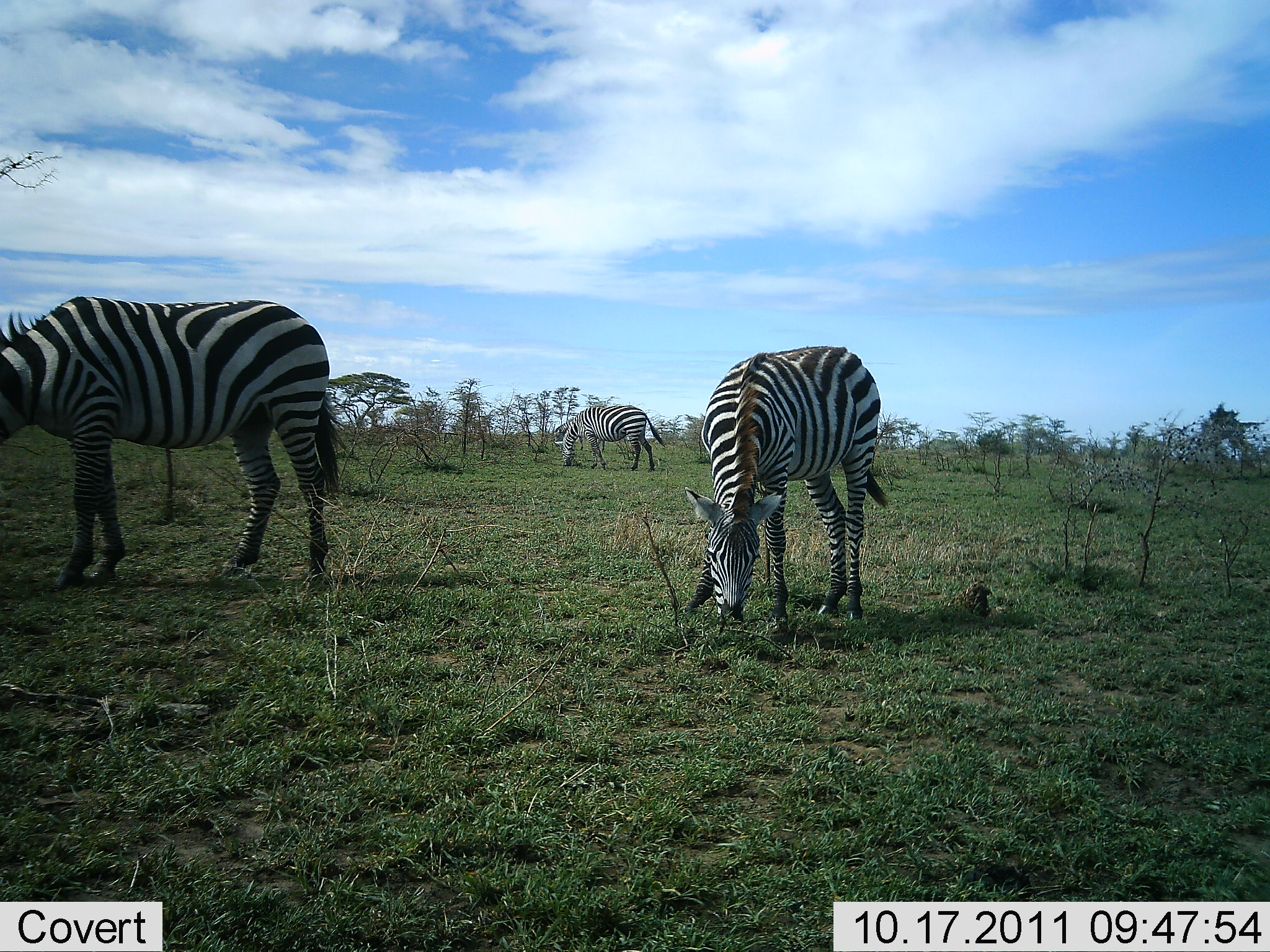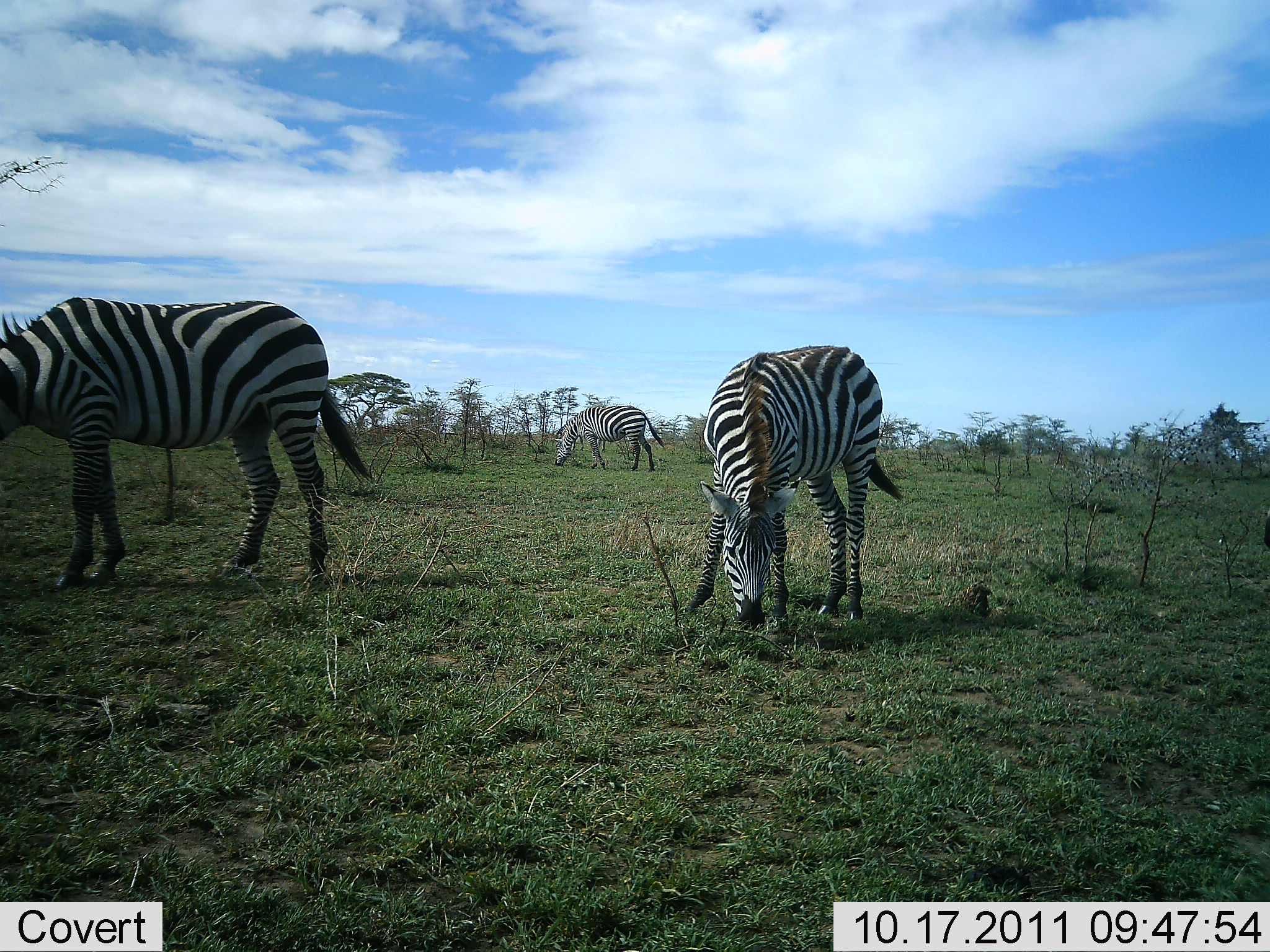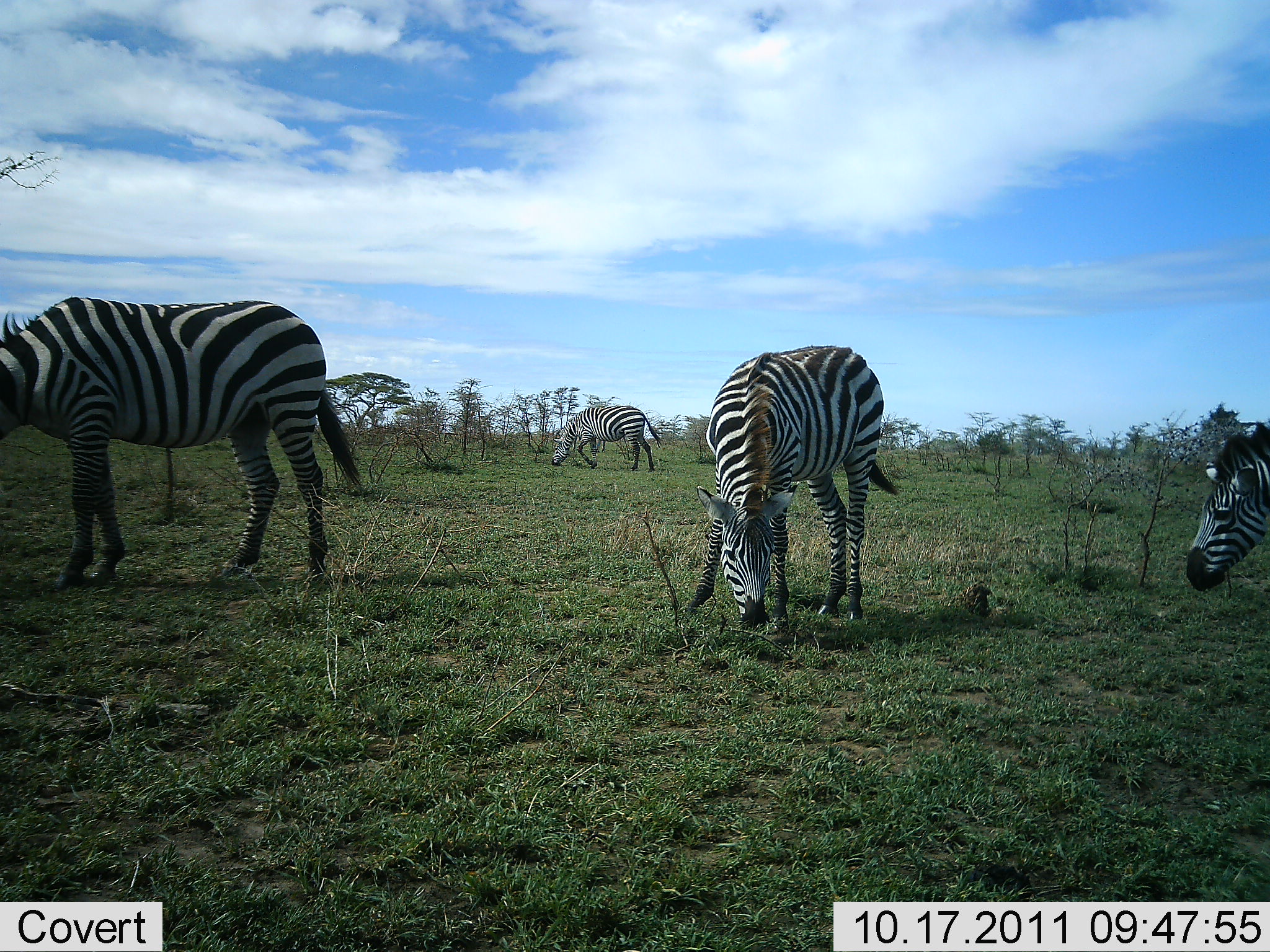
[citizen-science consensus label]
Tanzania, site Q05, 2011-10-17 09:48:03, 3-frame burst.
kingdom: Animalia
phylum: Chordata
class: Mammalia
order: Perissodactyla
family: Equidae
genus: Equus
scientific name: Equus quagga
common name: plains zebra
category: zebra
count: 4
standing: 47%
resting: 0%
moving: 47%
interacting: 0%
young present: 7%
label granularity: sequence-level